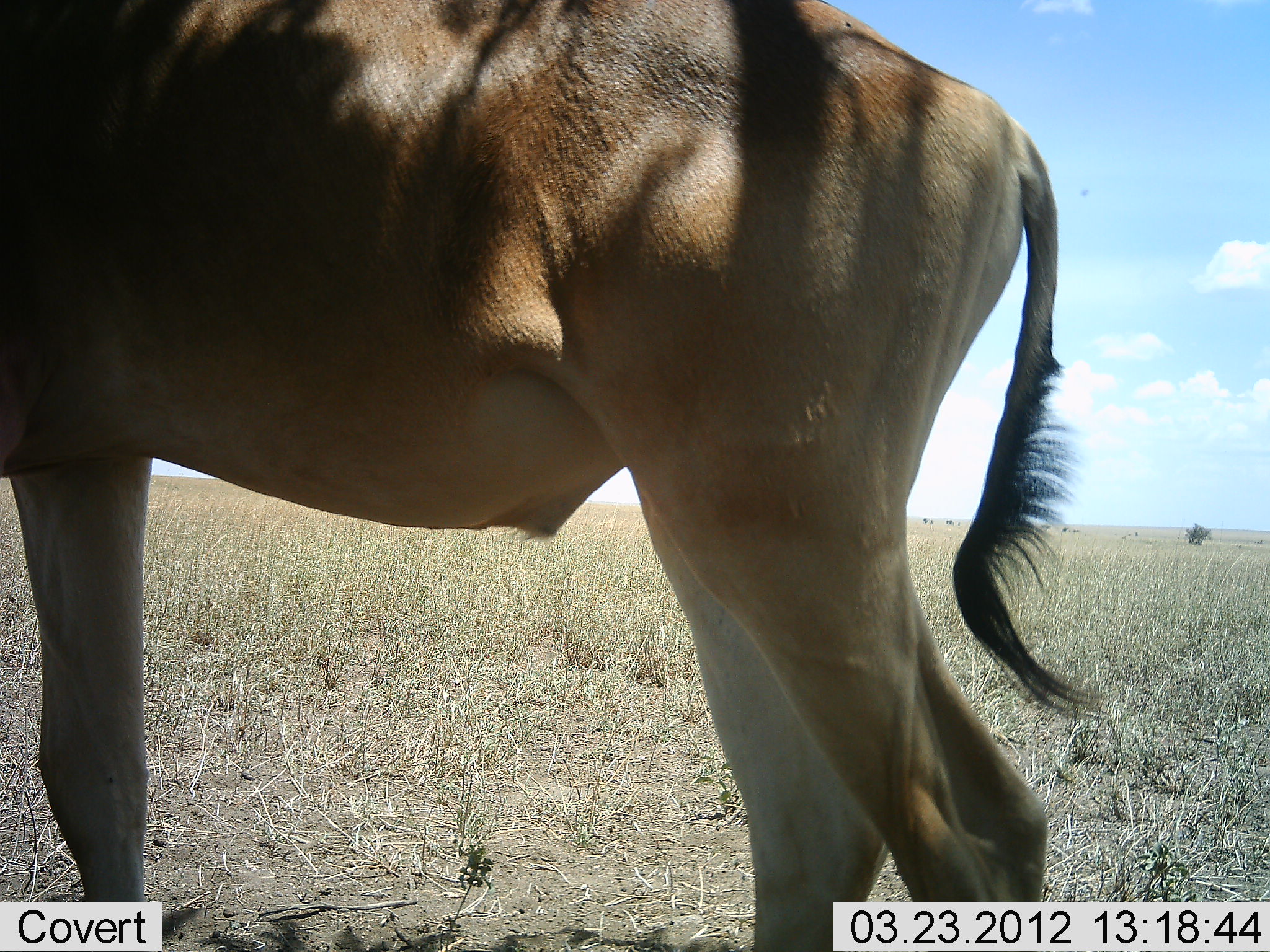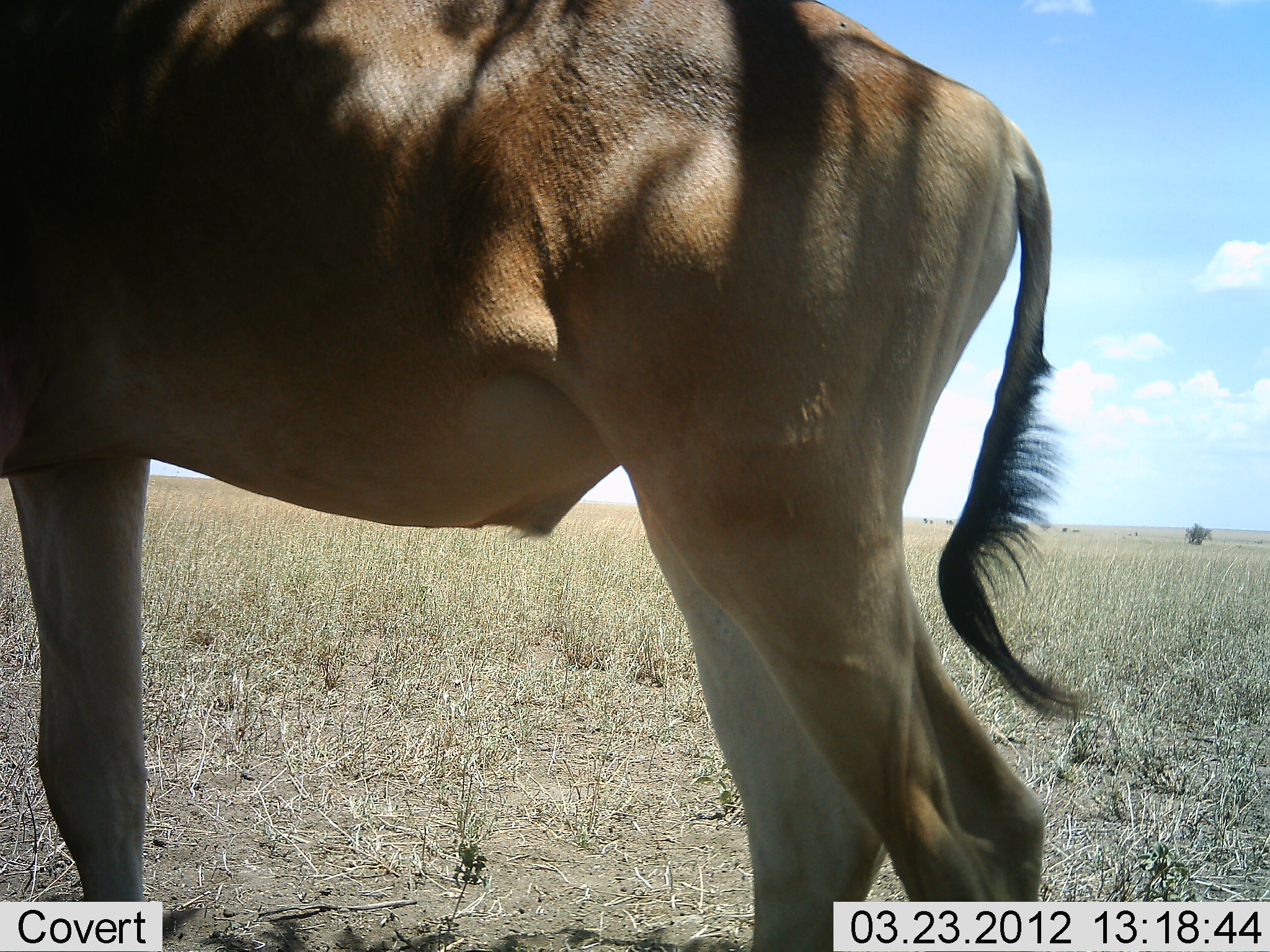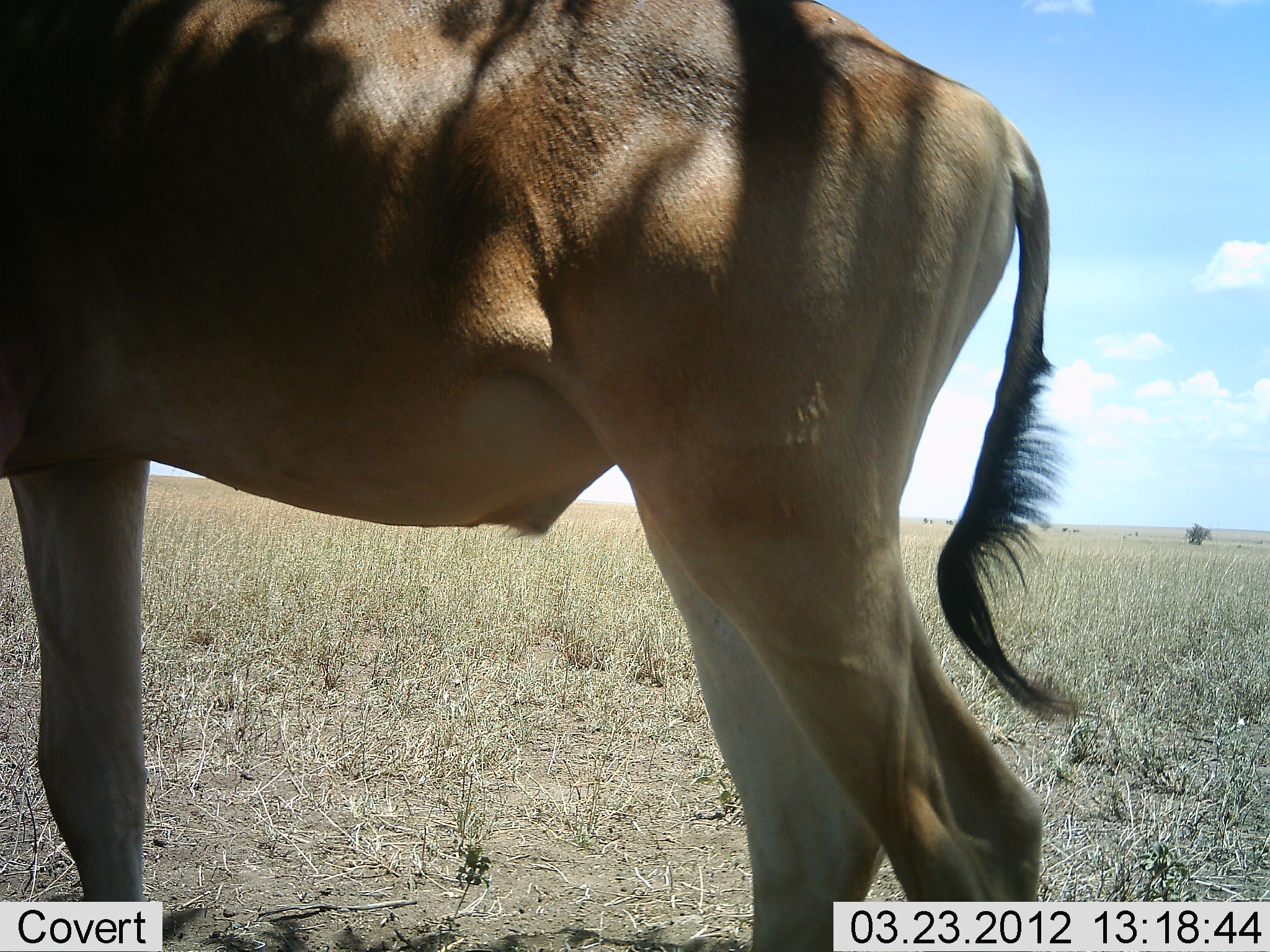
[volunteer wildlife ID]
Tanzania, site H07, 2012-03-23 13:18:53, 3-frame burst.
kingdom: Animalia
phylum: Chordata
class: Mammalia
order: Artiodactyla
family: Bovidae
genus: Alcelaphus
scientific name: Alcelaphus buselaphus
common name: hartebeest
Hartebeest (Alcelaphus buselaphus), count 1. Behavior (volunteer vote fractions): standing 100%, resting 3%, moving 0%, interacting 0%. Young present (vote fraction): 0%. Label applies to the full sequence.